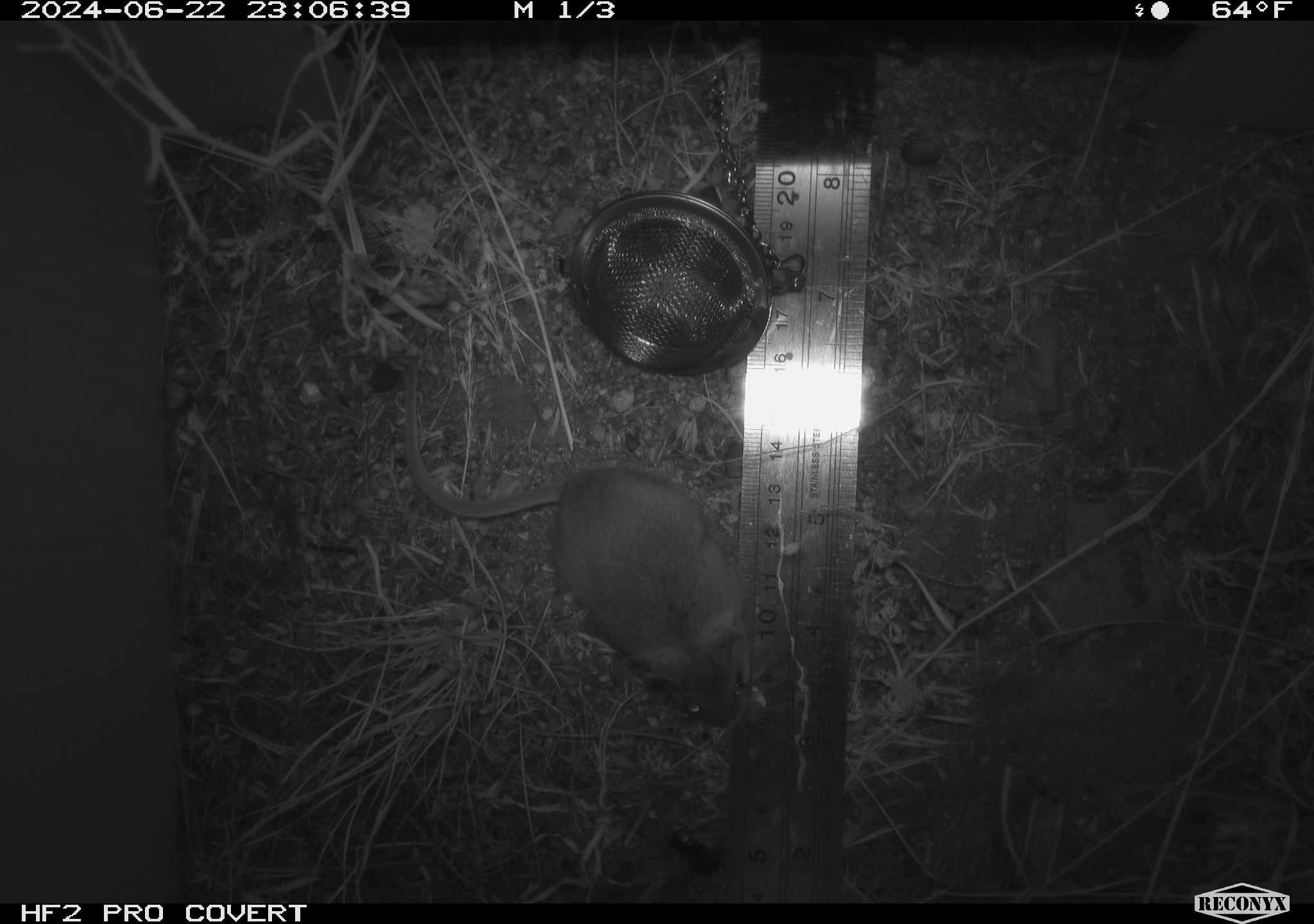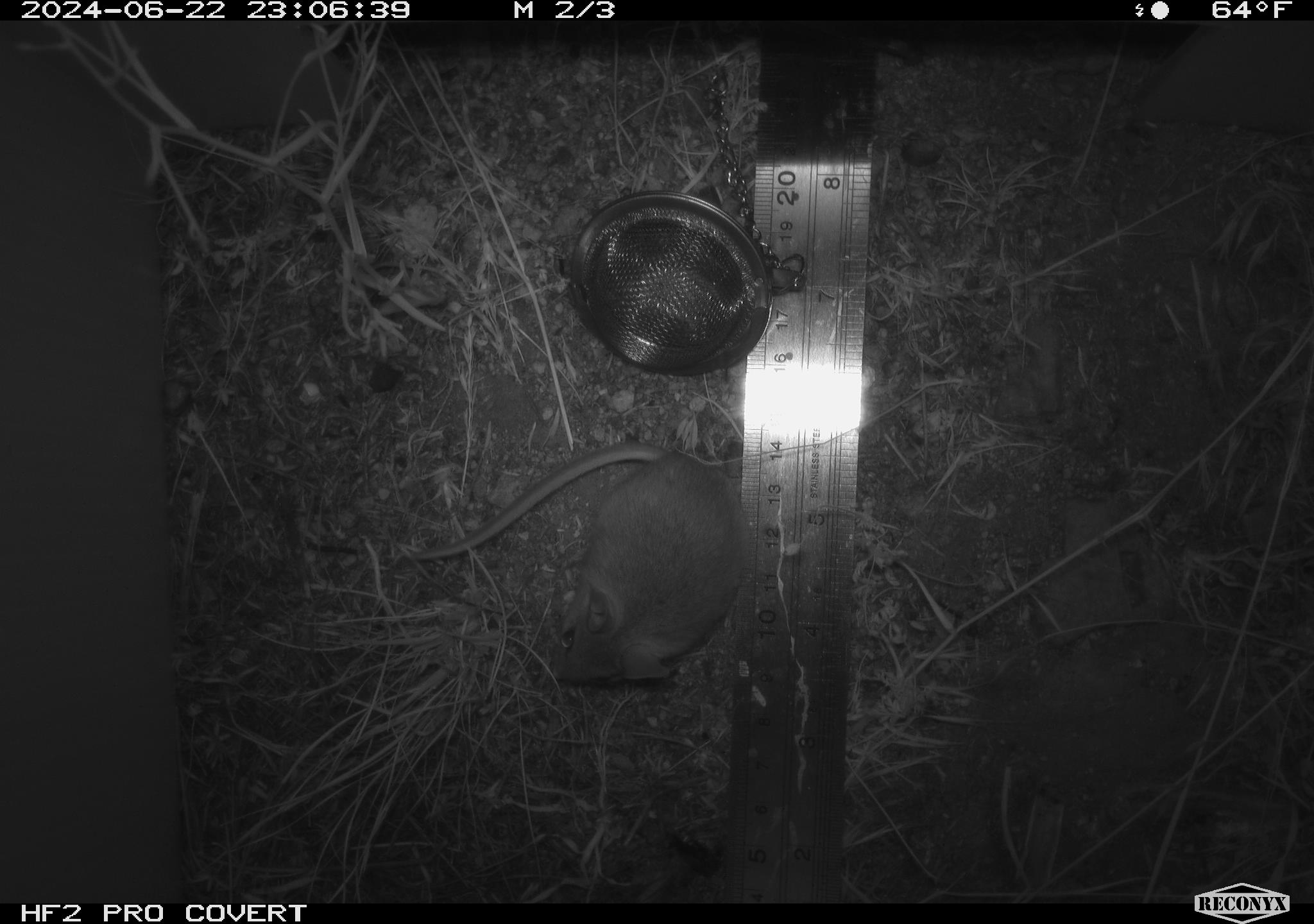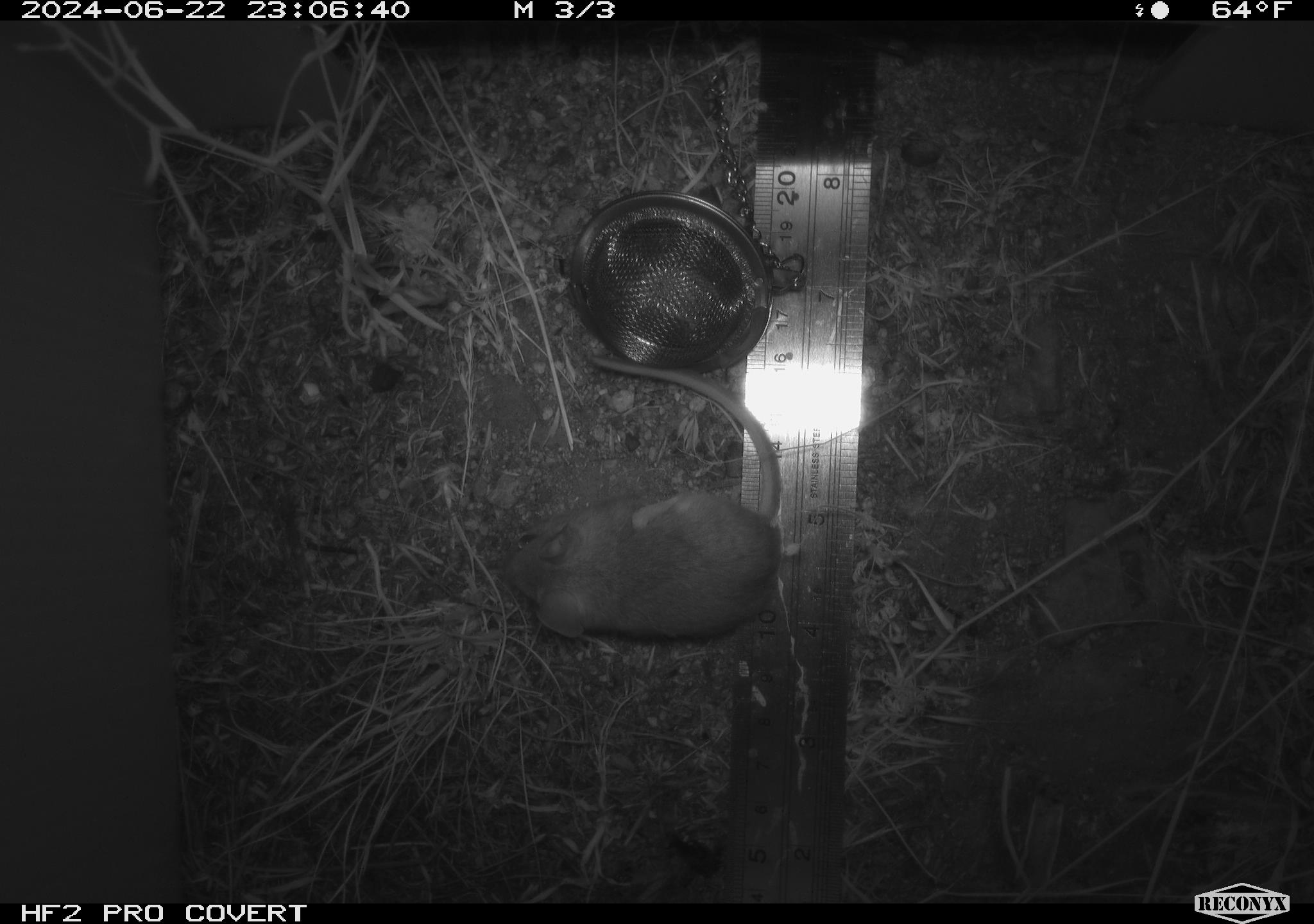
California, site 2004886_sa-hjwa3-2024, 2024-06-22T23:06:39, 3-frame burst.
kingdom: Animalia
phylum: Chordata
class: Mammalia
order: Rodentia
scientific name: Rodentia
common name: rodent